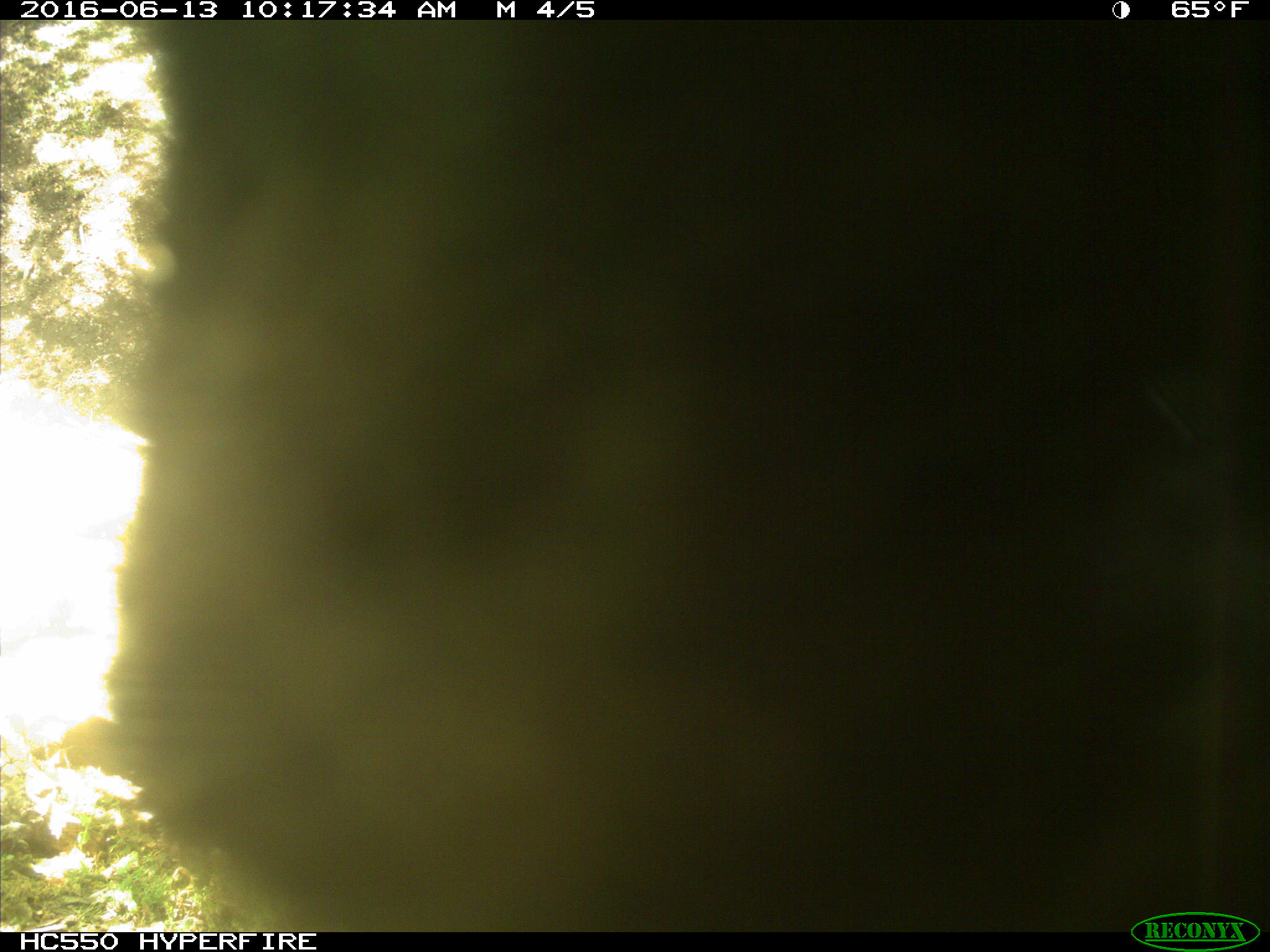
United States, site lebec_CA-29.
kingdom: Animalia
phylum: Chordata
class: Mammalia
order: Artiodactyla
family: Bovidae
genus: Bos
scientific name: Bos taurus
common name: domestic cow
Bos taurus (domestic cow).